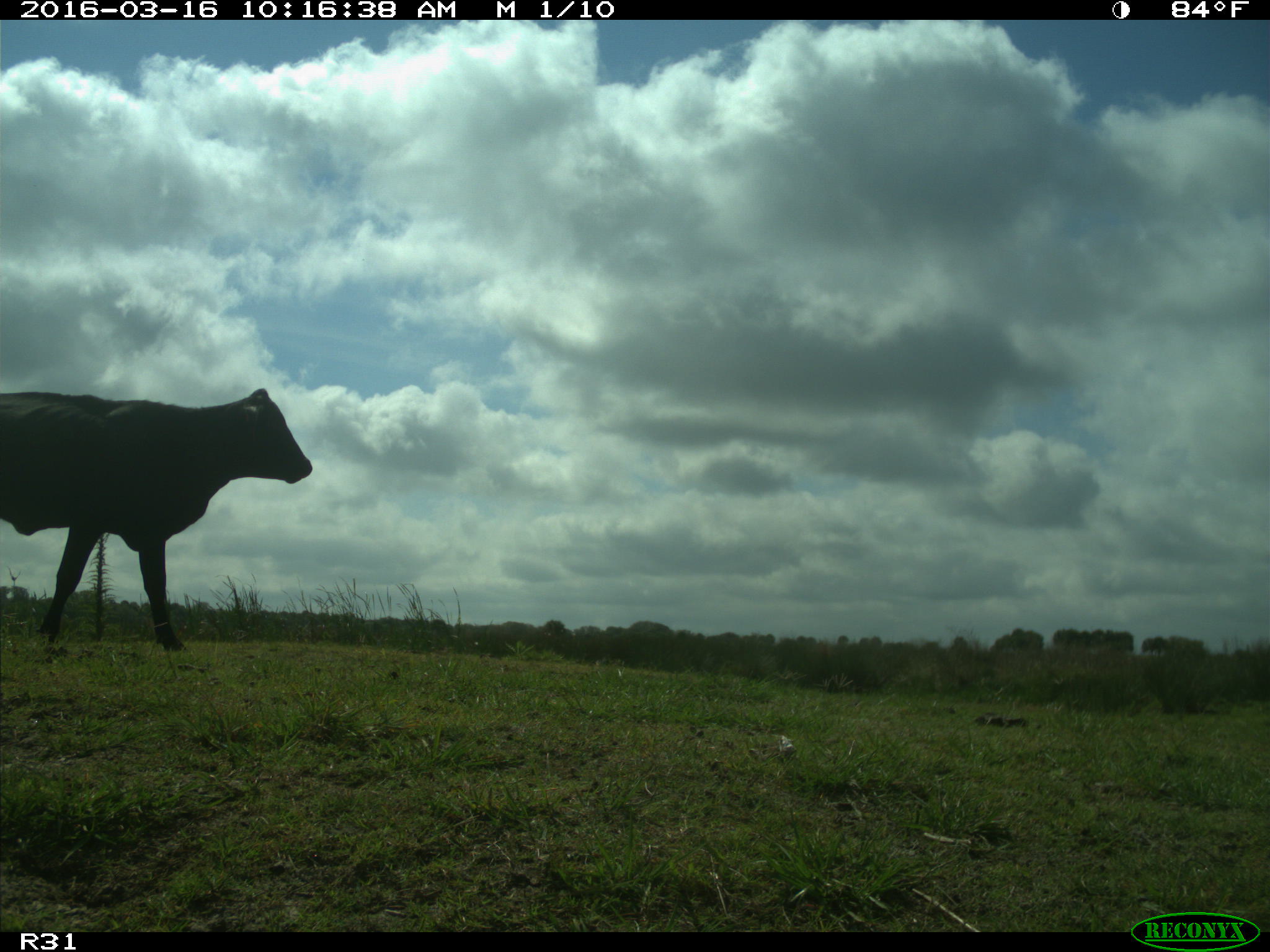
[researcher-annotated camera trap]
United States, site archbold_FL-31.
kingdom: Animalia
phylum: Chordata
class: Mammalia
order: Artiodactyla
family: Bovidae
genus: Bos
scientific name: Bos taurus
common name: domestic cow